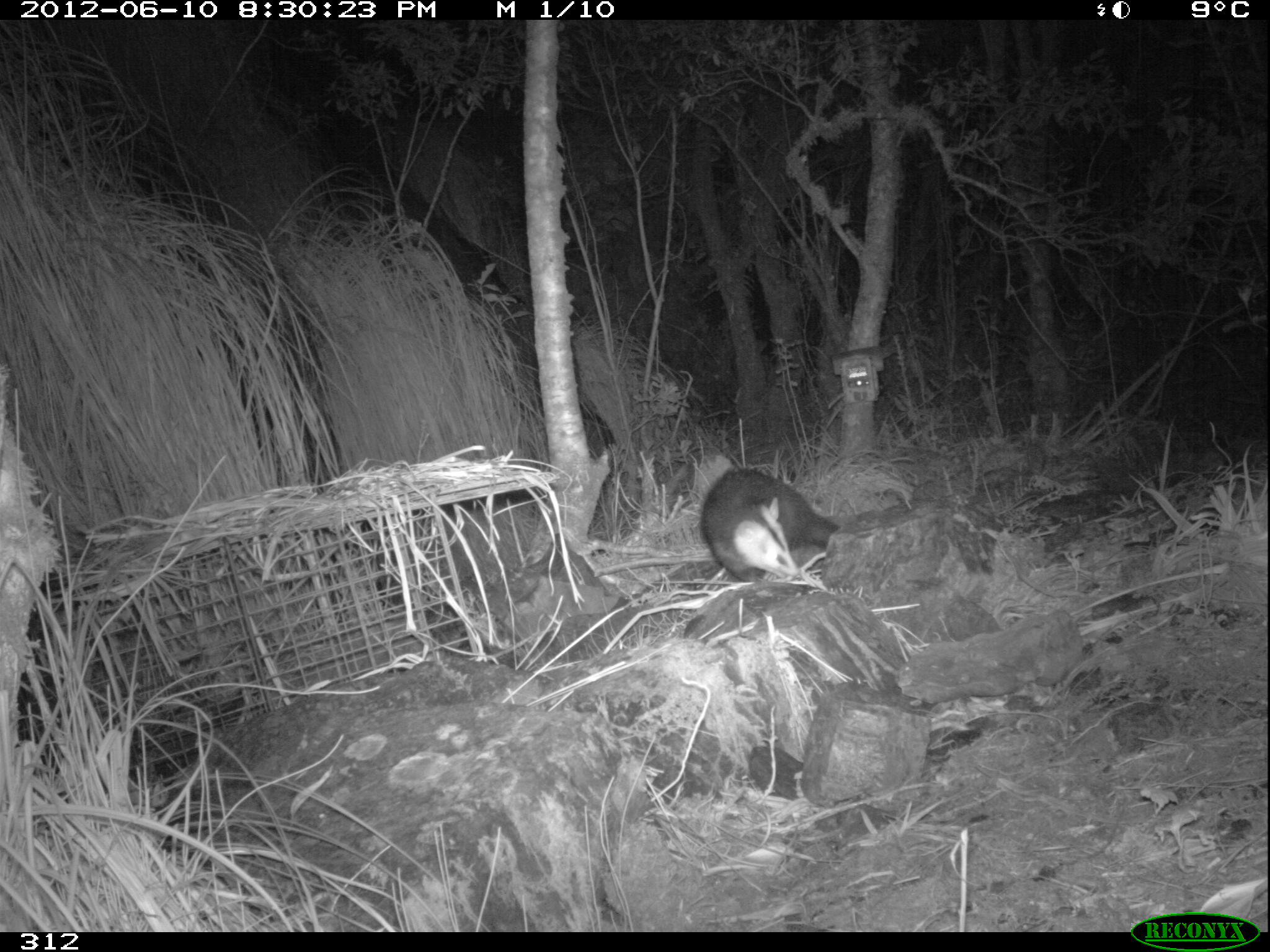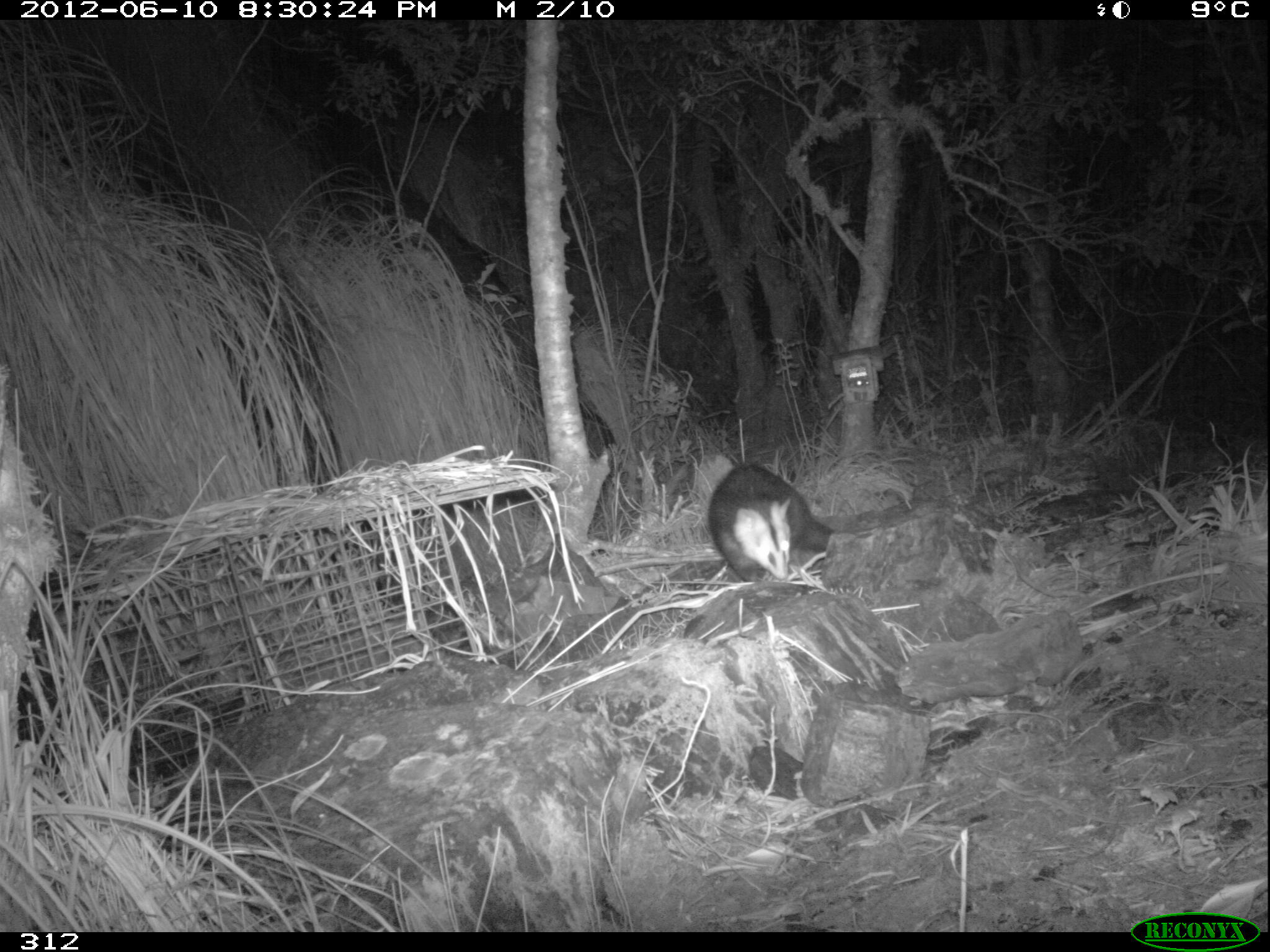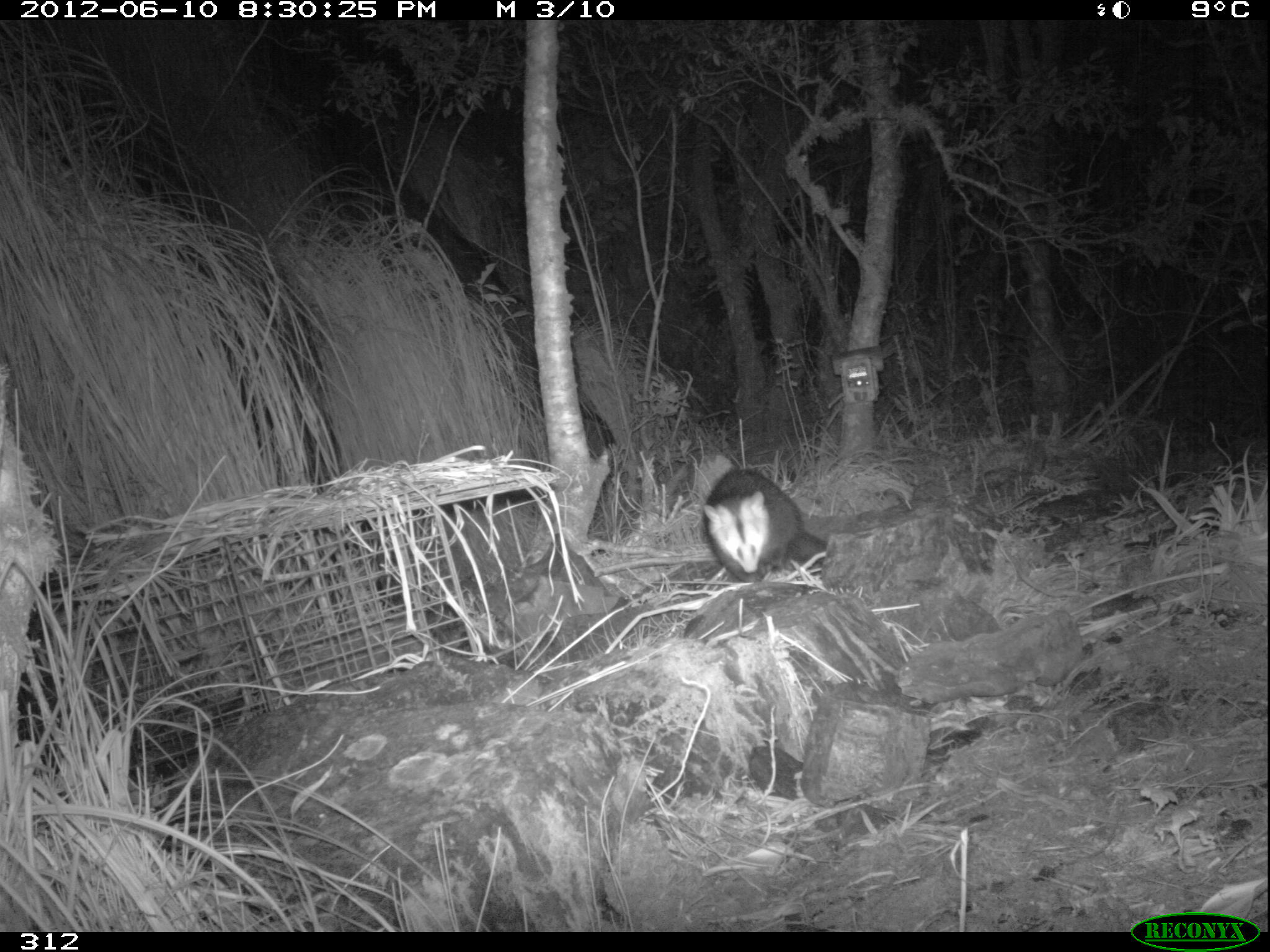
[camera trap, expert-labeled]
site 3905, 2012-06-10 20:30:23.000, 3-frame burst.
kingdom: Animalia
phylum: Chordata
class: Mammalia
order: Didelphimorphia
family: Didelphidae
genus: Didelphis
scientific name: Didelphis pernigra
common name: andean white-eared opossum